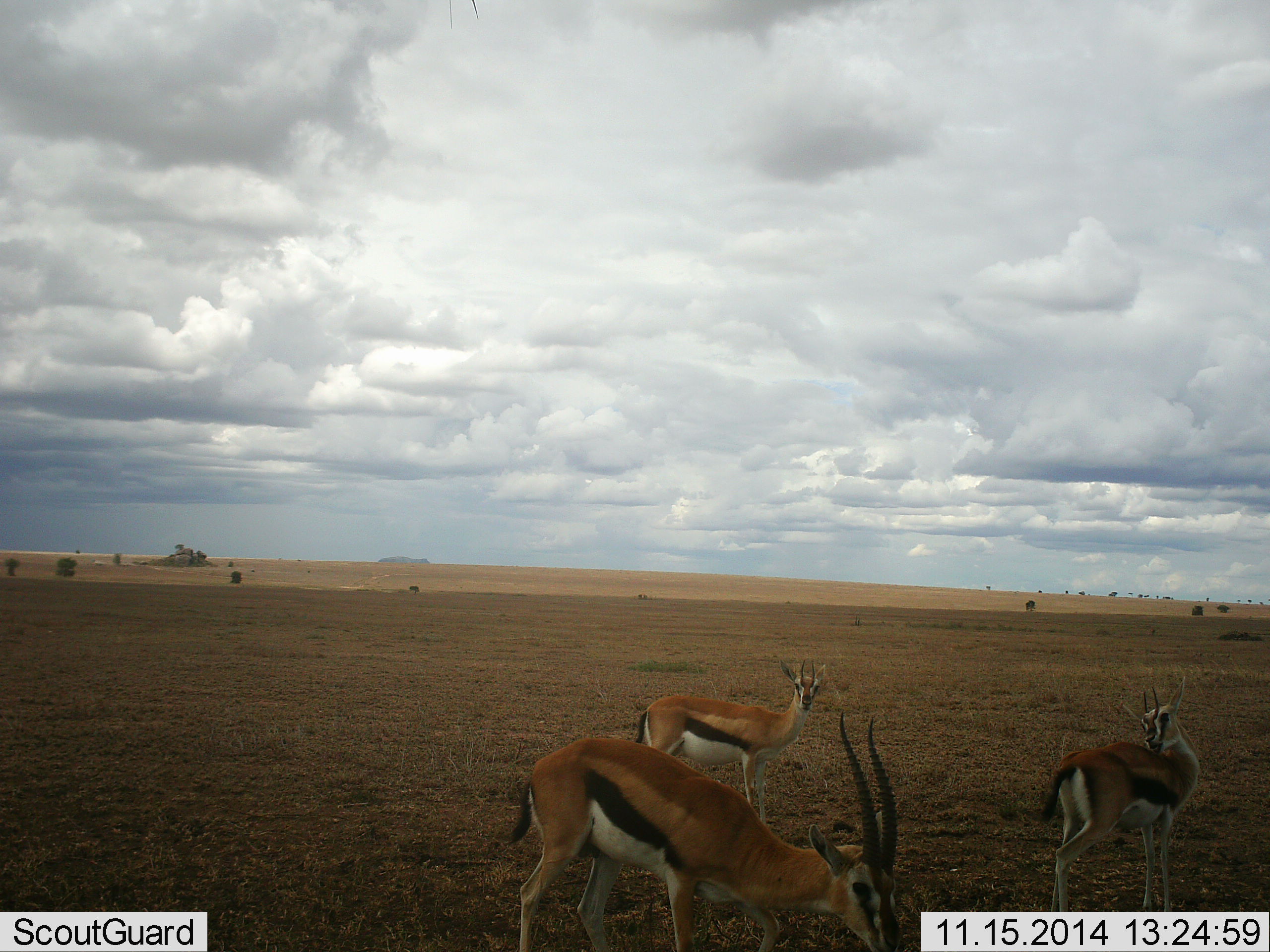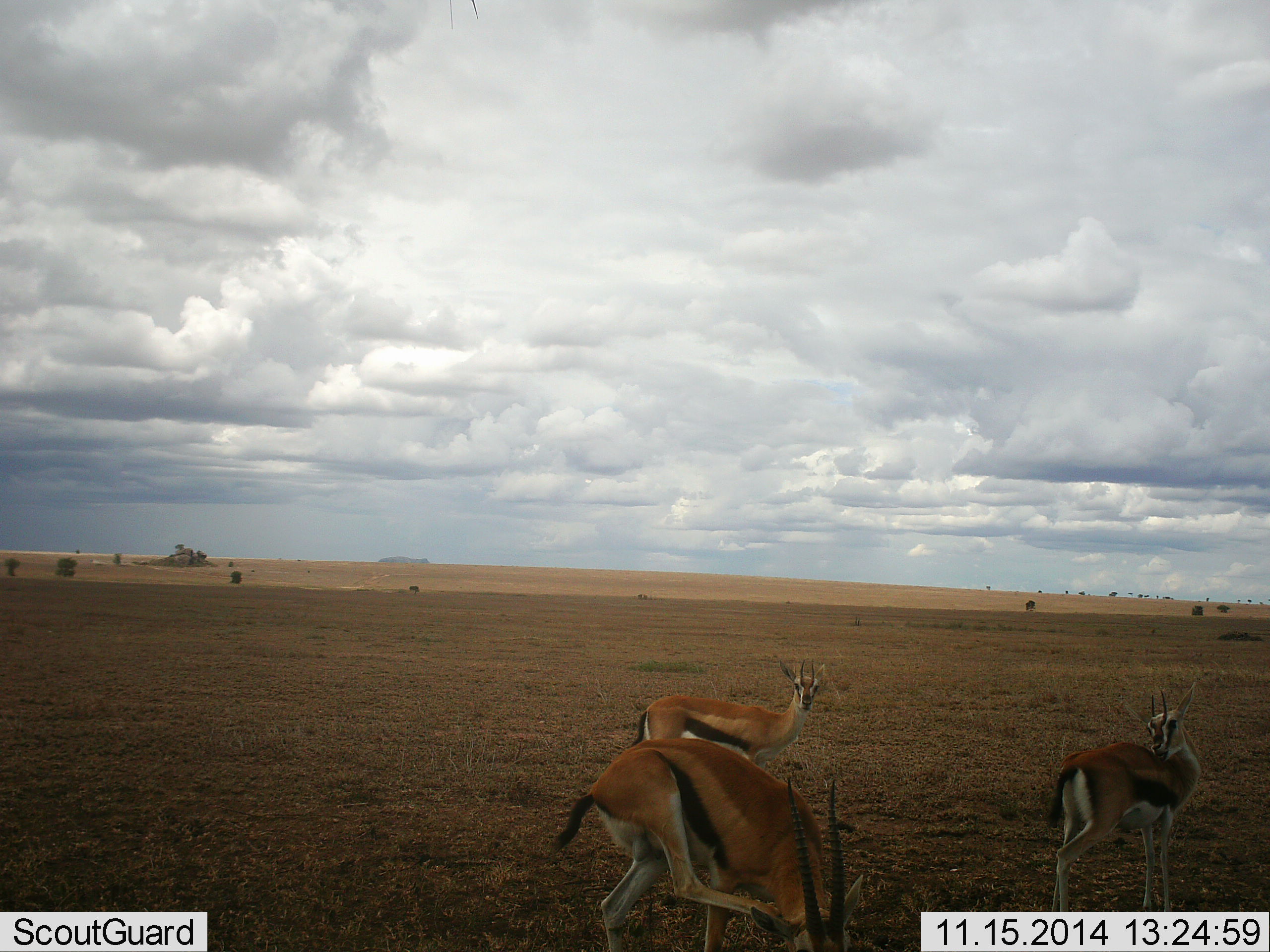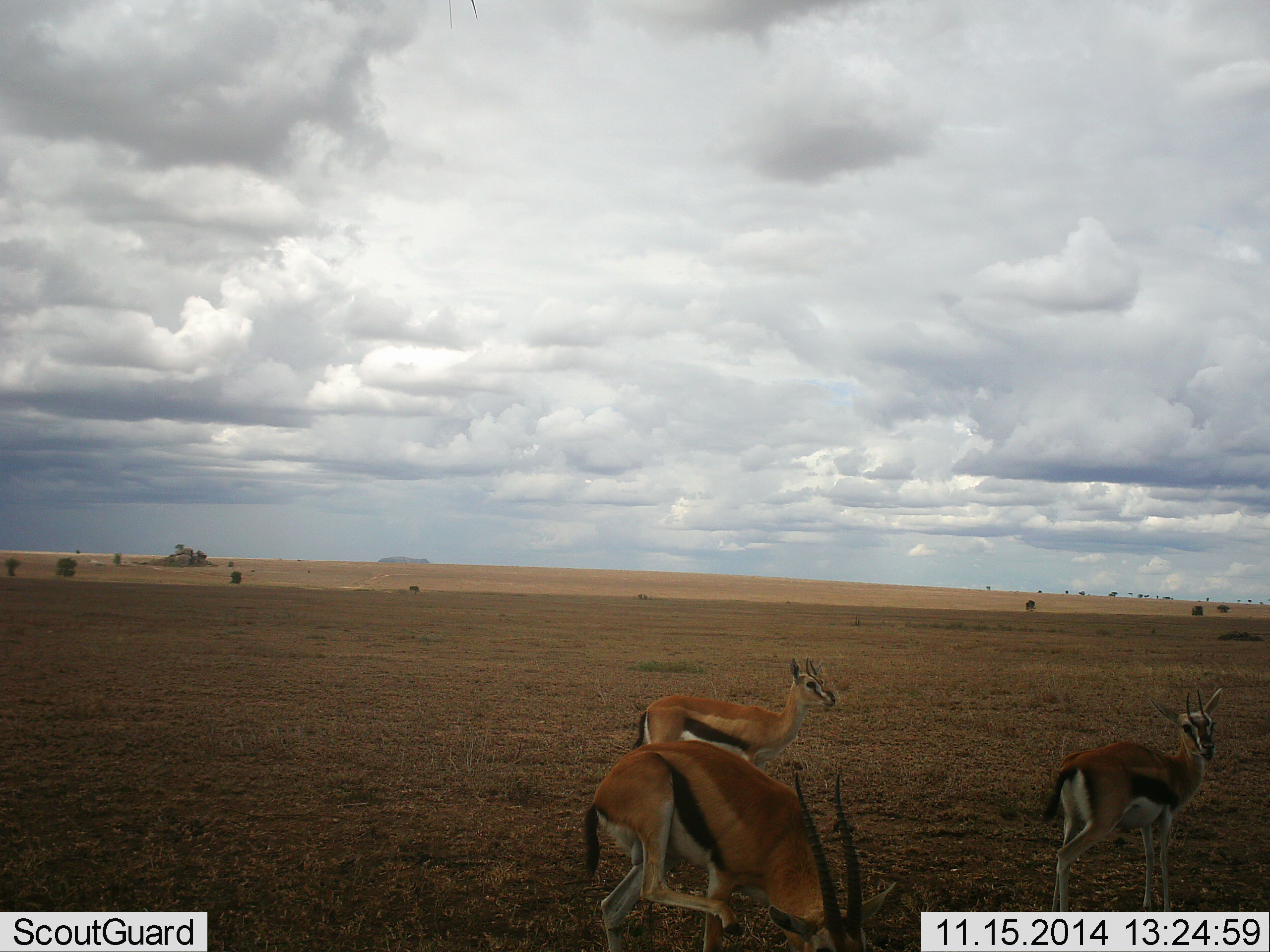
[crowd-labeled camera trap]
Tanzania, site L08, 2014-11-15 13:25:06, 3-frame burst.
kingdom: Animalia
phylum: Chordata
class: Mammalia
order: Artiodactyla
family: Bovidae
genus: Eudorcas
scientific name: Eudorcas thomsonii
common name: thomson's gazelle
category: gazellethomsons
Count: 3.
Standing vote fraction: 100%.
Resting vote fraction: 20%.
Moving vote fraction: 0%.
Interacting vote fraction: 0%.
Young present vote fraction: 0%.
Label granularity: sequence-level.